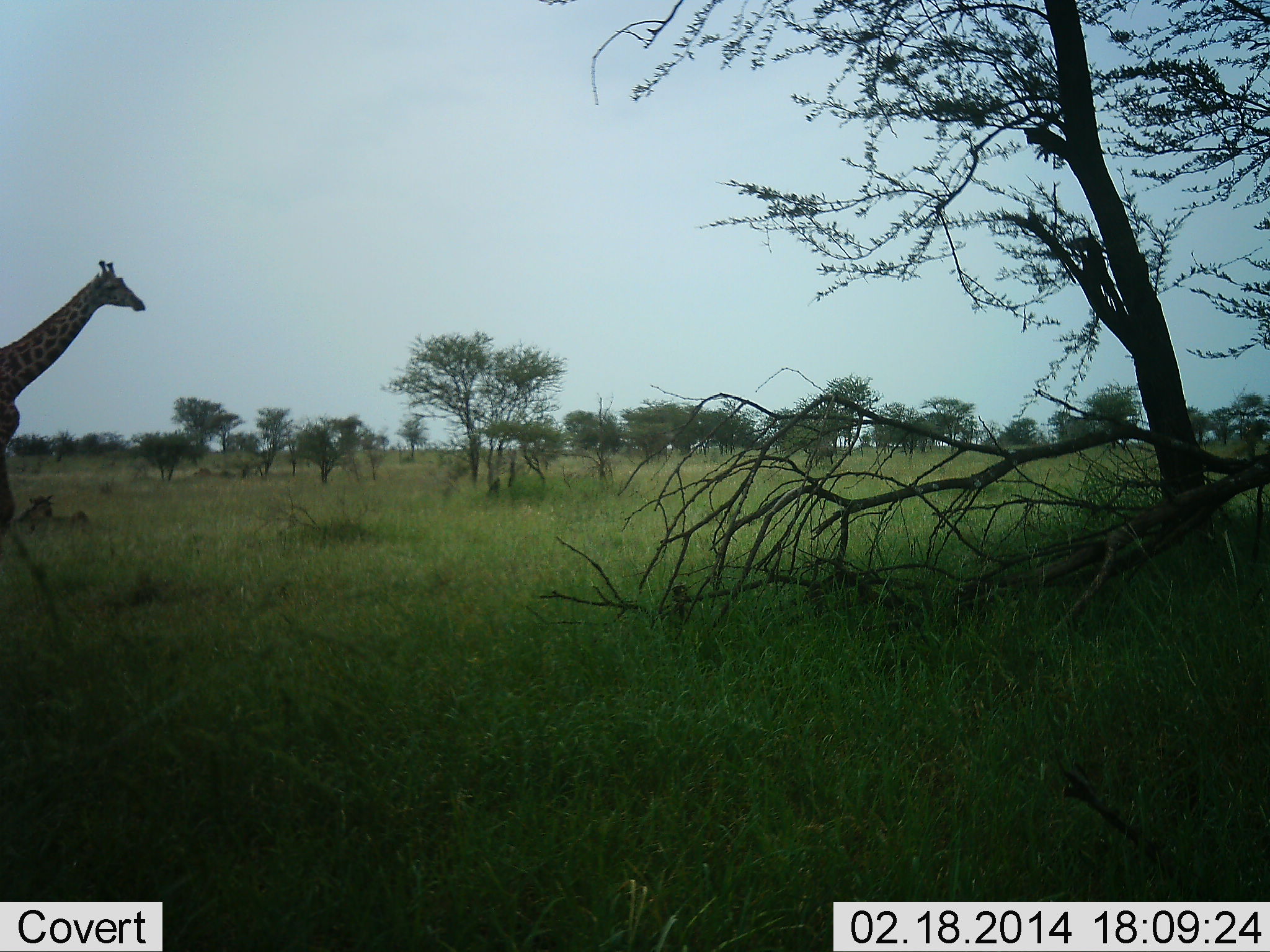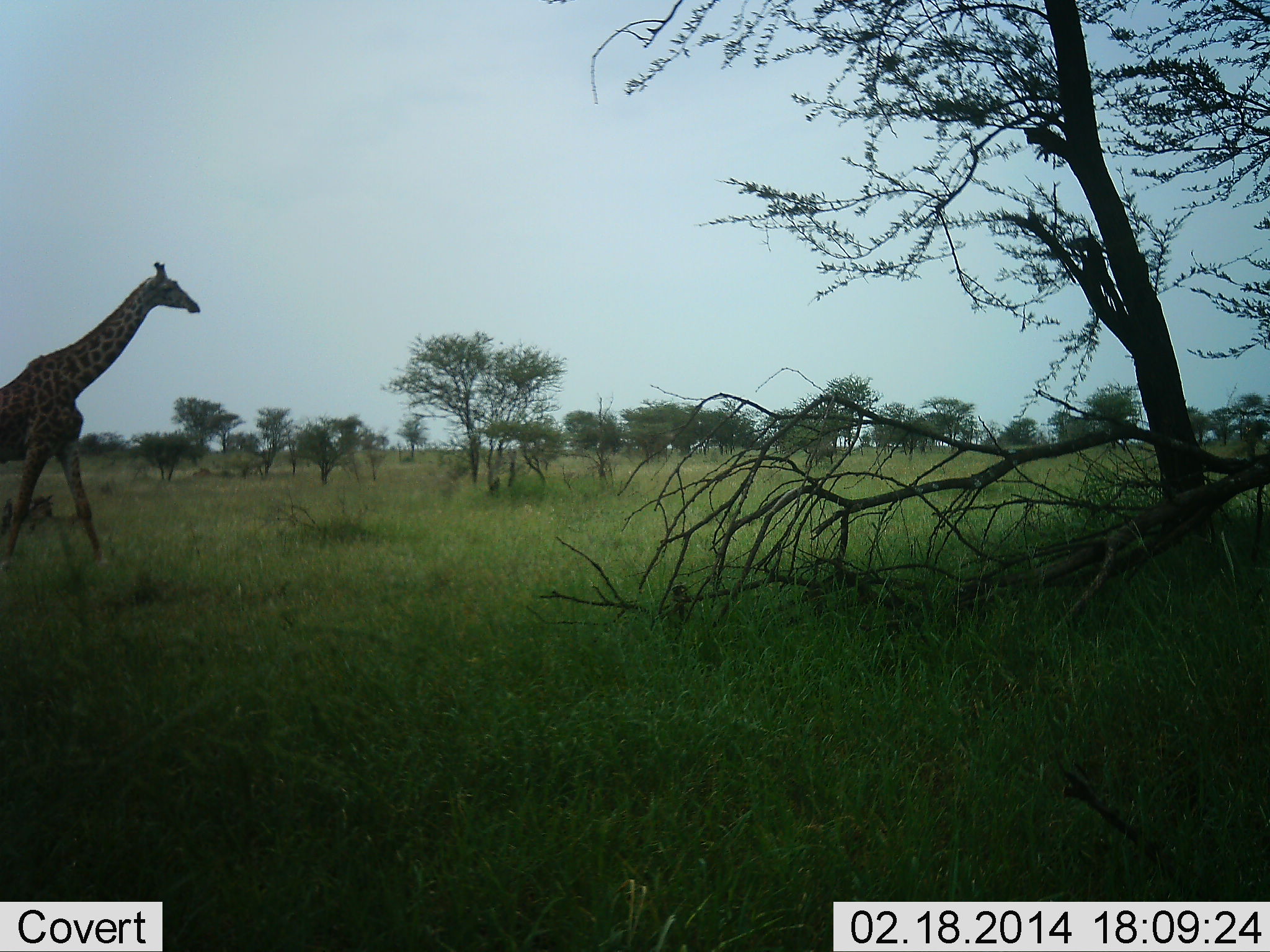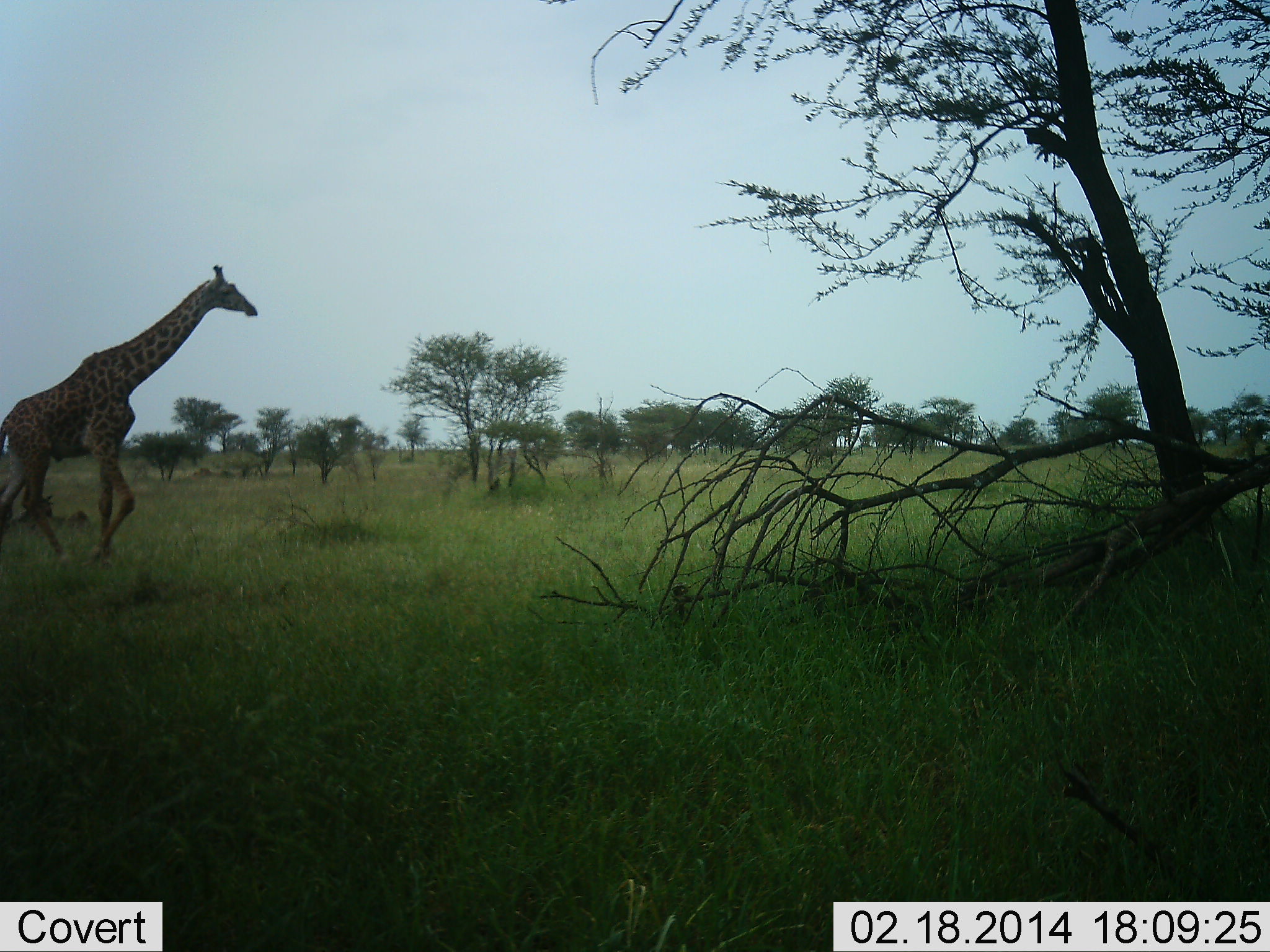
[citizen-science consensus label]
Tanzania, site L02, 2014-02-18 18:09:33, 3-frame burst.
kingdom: Animalia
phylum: Chordata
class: Mammalia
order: Artiodactyla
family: Giraffidae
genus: Giraffa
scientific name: Giraffa camelopardalis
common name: giraffe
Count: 1.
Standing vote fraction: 0%.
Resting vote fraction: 0%.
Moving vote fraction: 100%.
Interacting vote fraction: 0%.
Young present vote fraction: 0%.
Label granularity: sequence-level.